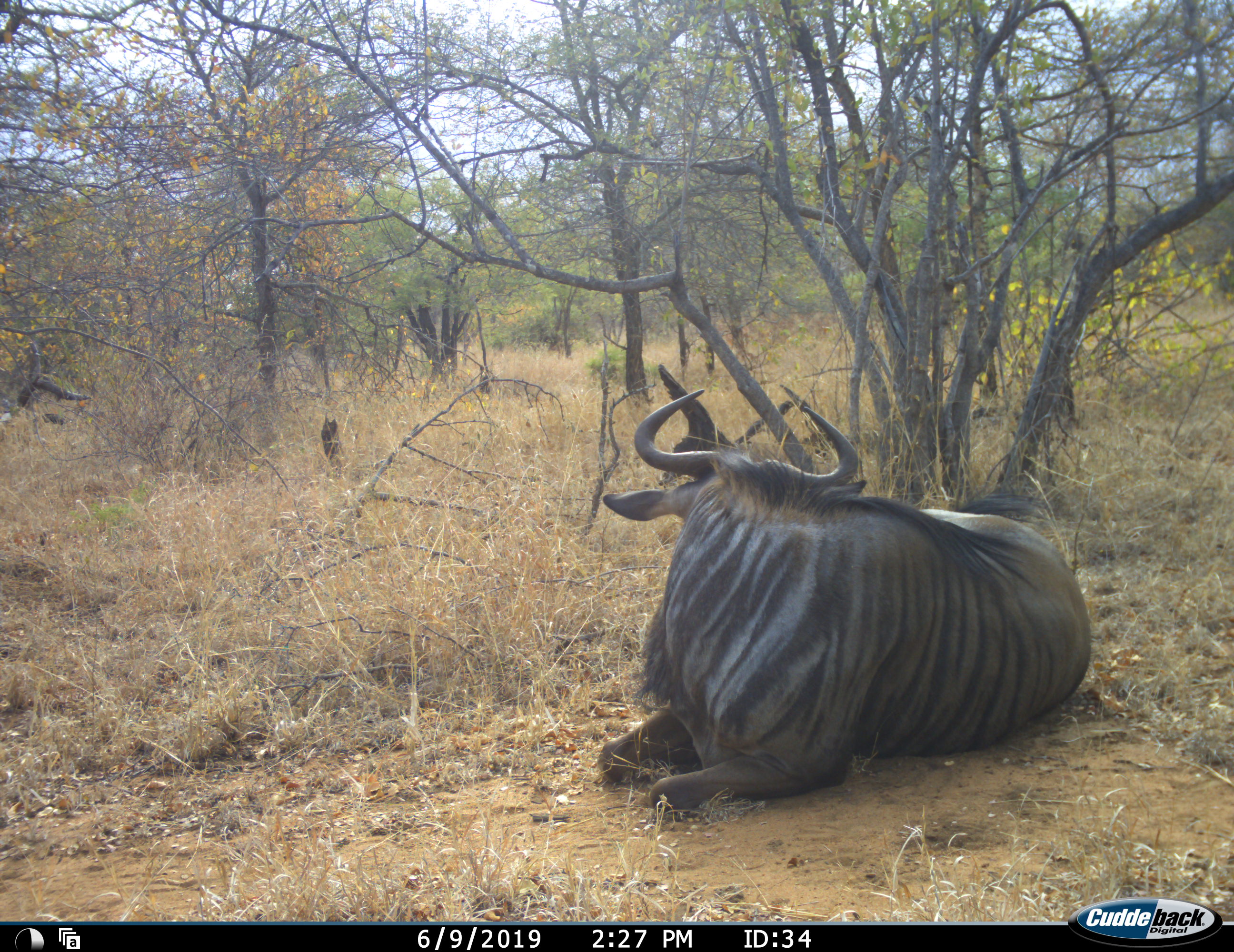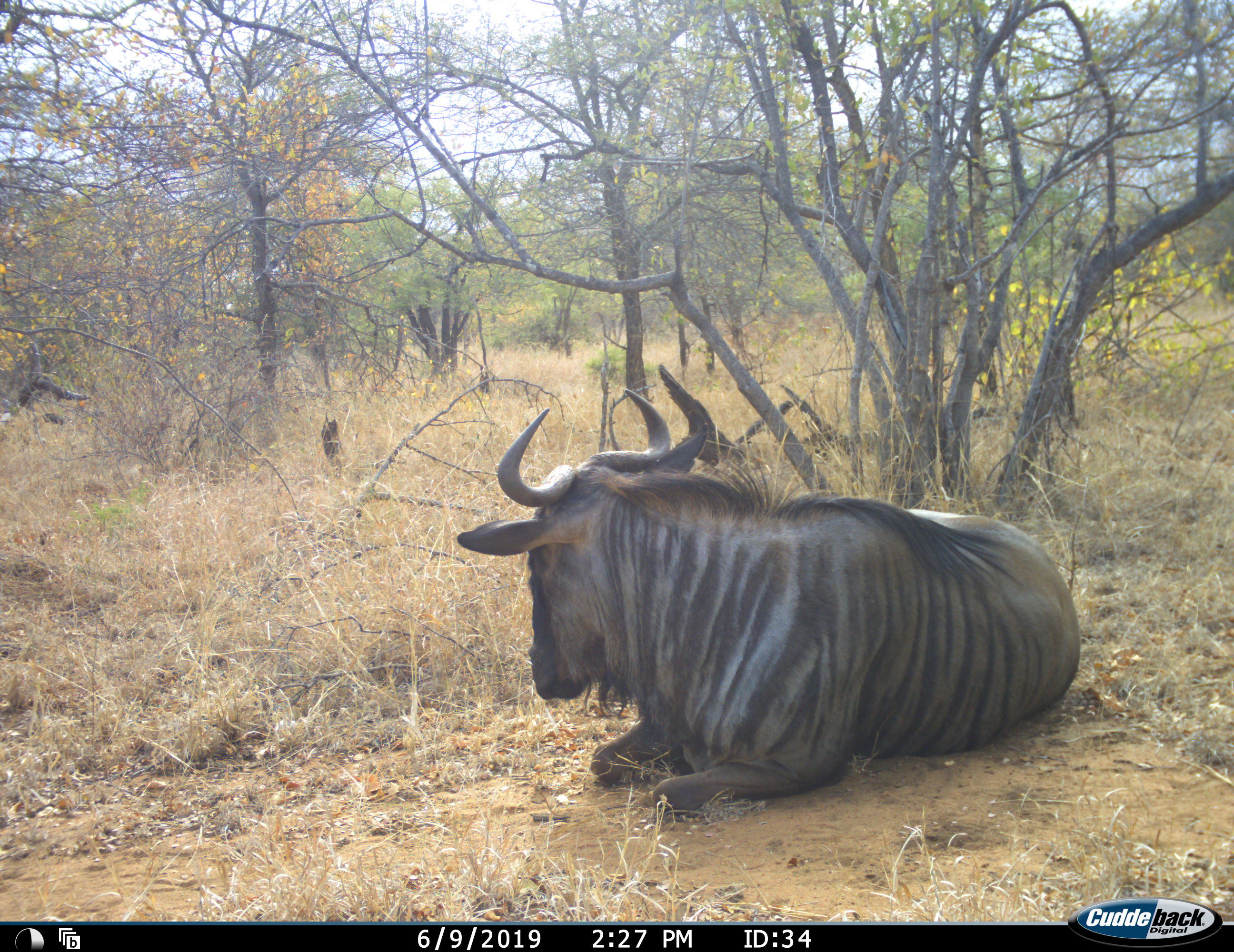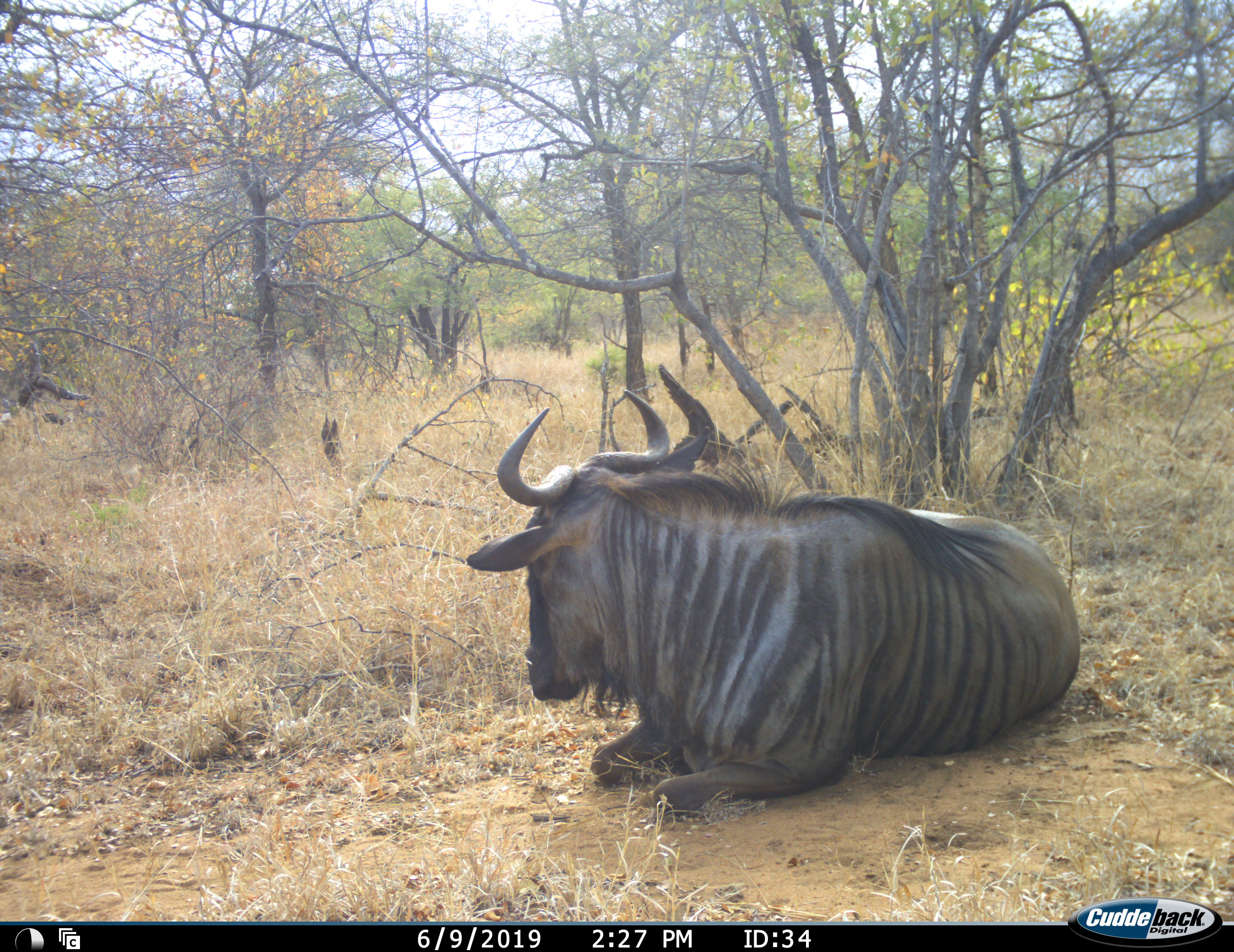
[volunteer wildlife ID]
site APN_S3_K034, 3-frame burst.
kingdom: Animalia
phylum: Chordata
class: Mammalia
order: Artiodactyla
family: Bovidae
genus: Connochaetes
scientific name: Connochaetes taurinus taurinus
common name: blue wildebeest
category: wildebeestblue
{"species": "wildebeestblue (blue wildebeest) (Connochaetes taurinus taurinus)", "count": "1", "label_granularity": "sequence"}